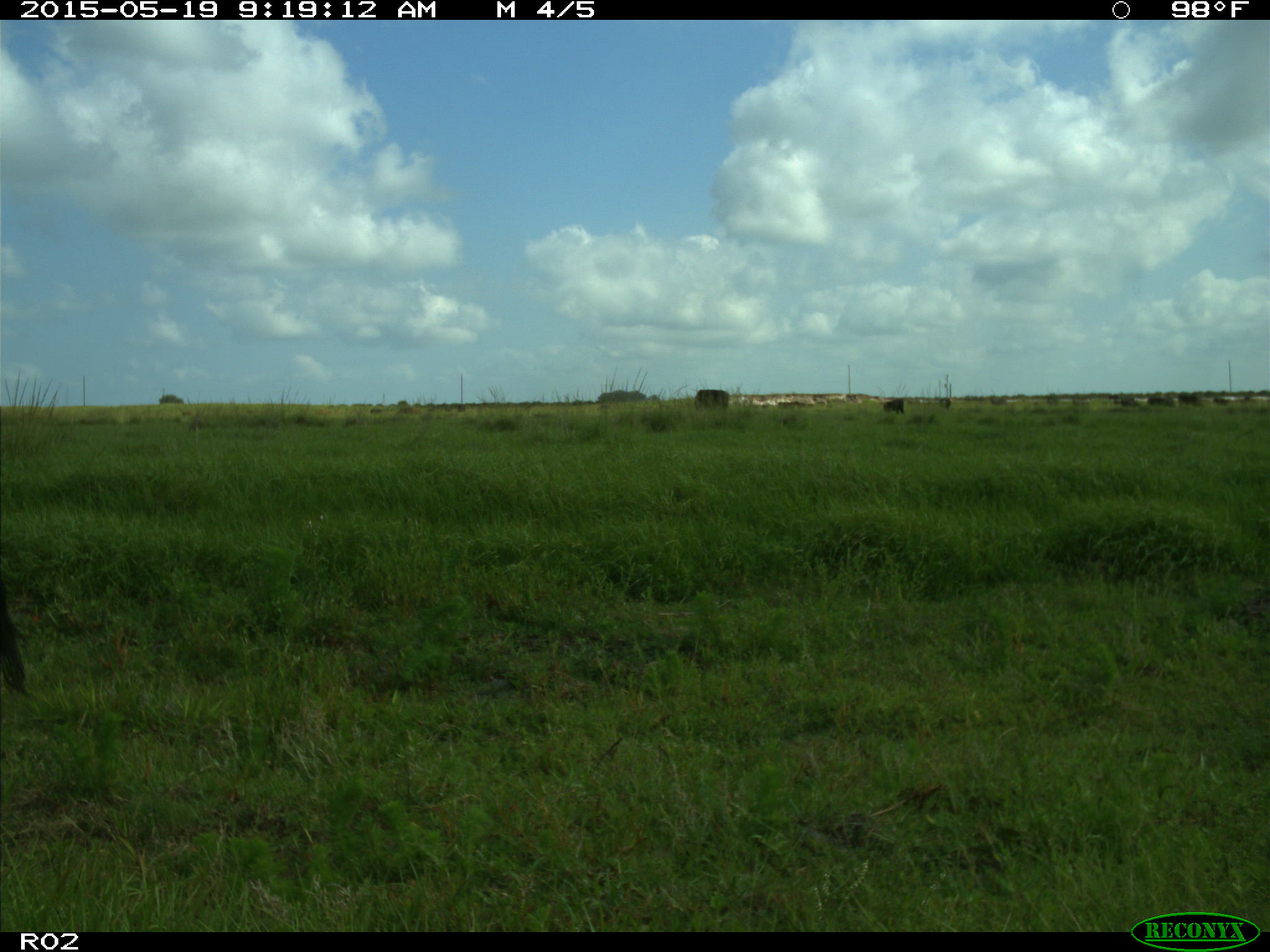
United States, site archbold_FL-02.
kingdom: Animalia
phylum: Chordata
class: Mammalia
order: Artiodactyla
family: Bovidae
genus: Bos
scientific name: Bos taurus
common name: domestic cow